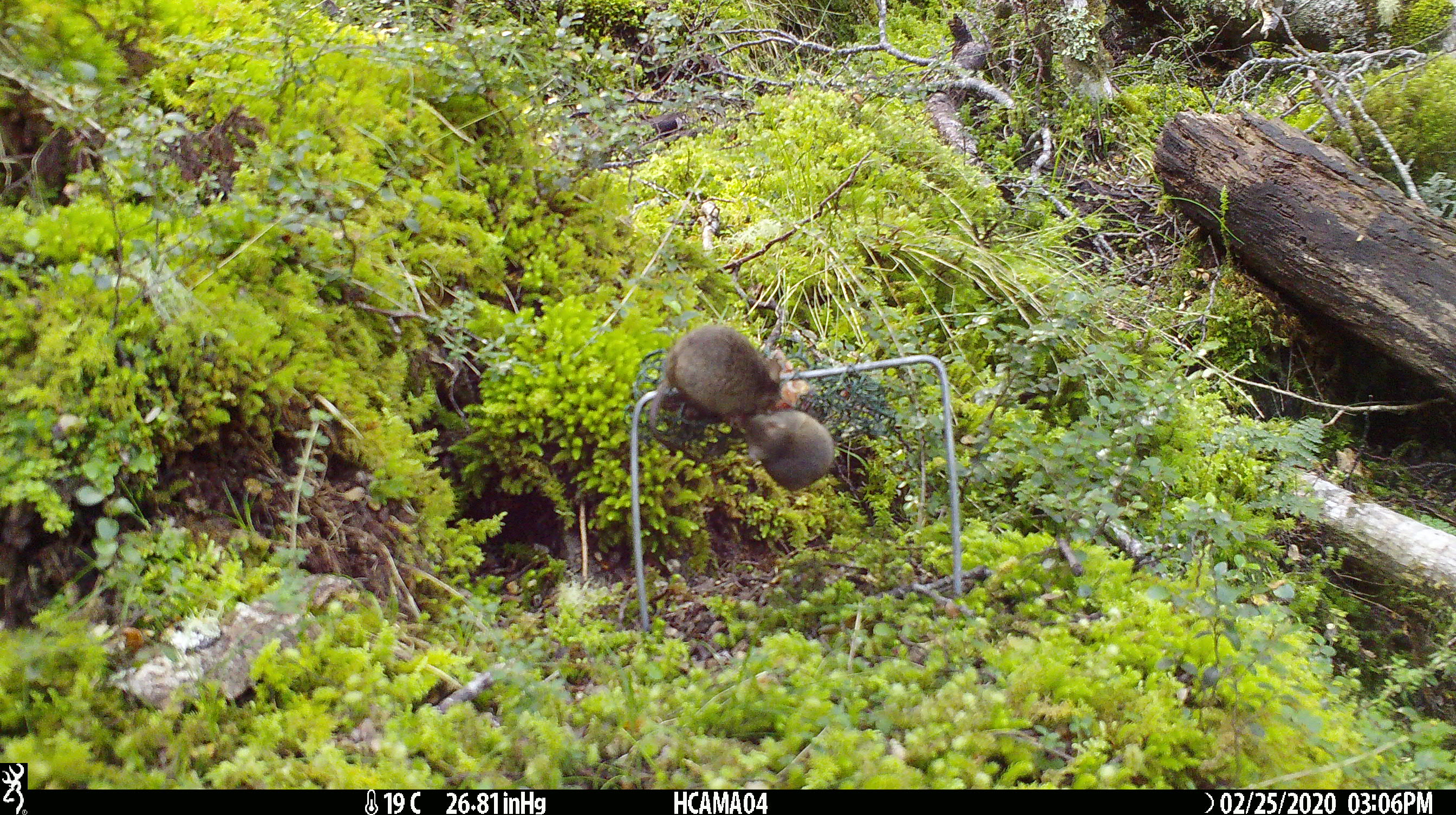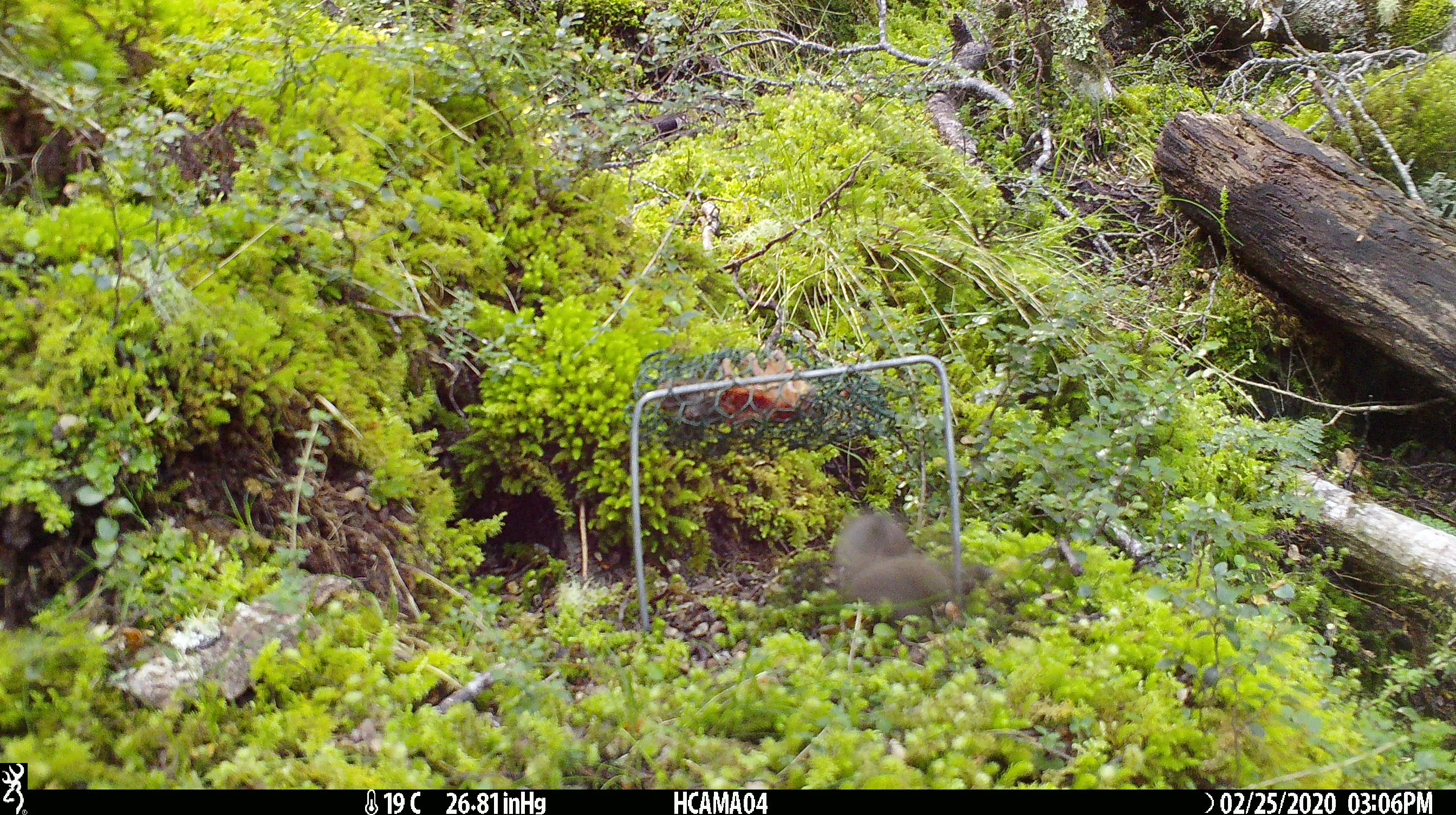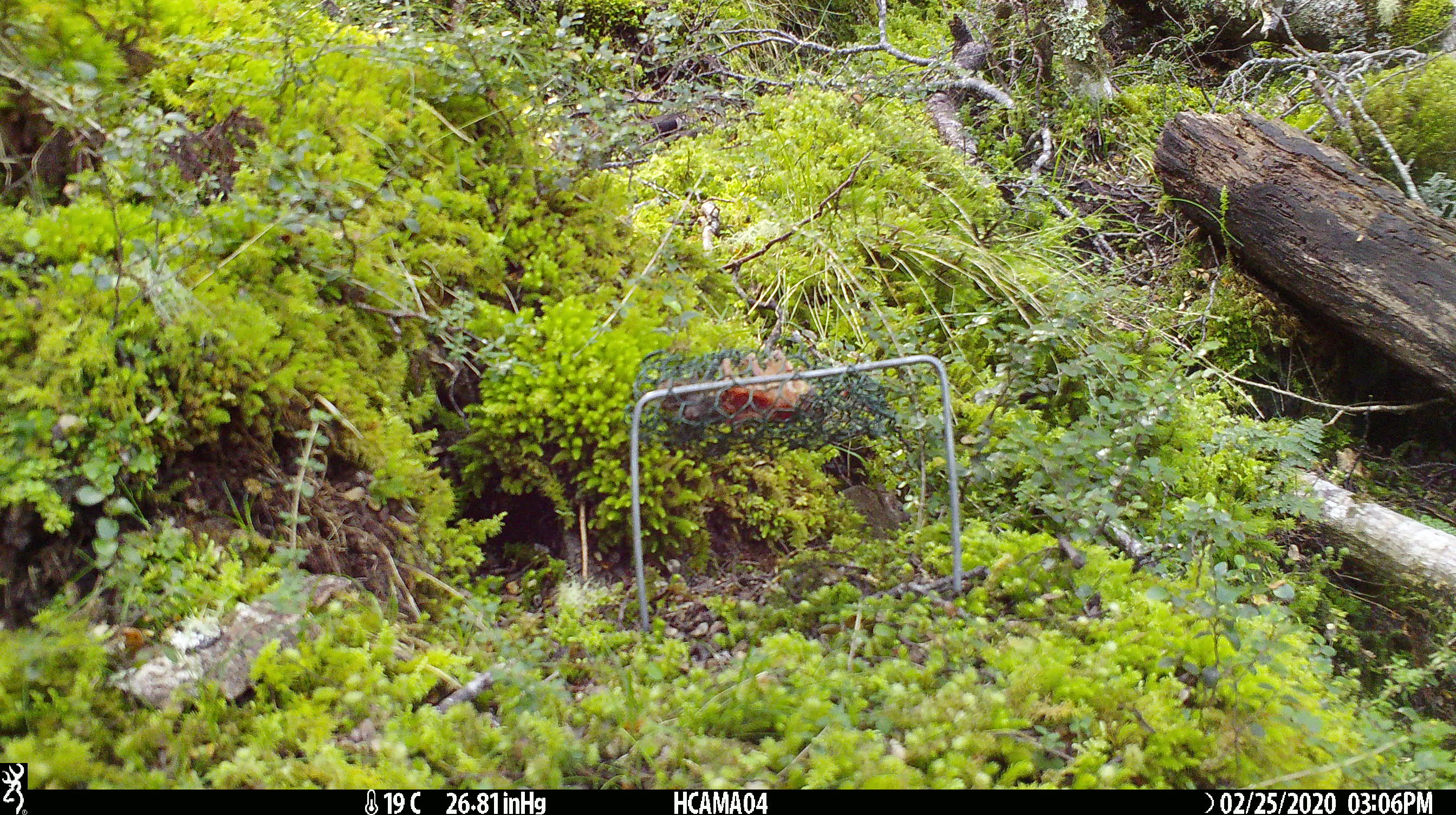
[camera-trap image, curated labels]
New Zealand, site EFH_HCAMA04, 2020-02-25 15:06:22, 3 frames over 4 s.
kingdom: Animalia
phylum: Chordata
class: Mammalia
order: Rodentia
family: Muridae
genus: Mus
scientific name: Mus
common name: mouse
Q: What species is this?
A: Mouse (Mus).